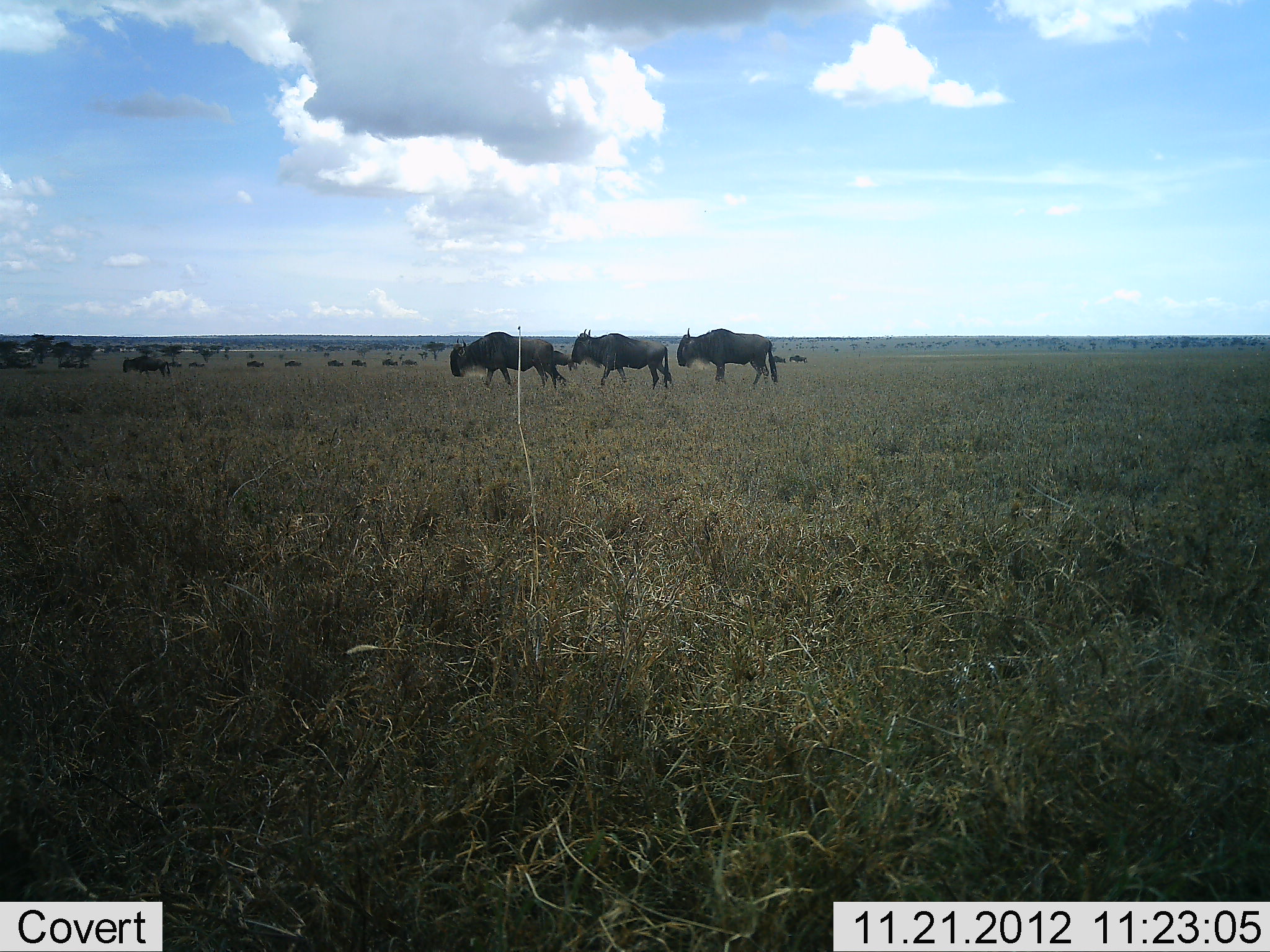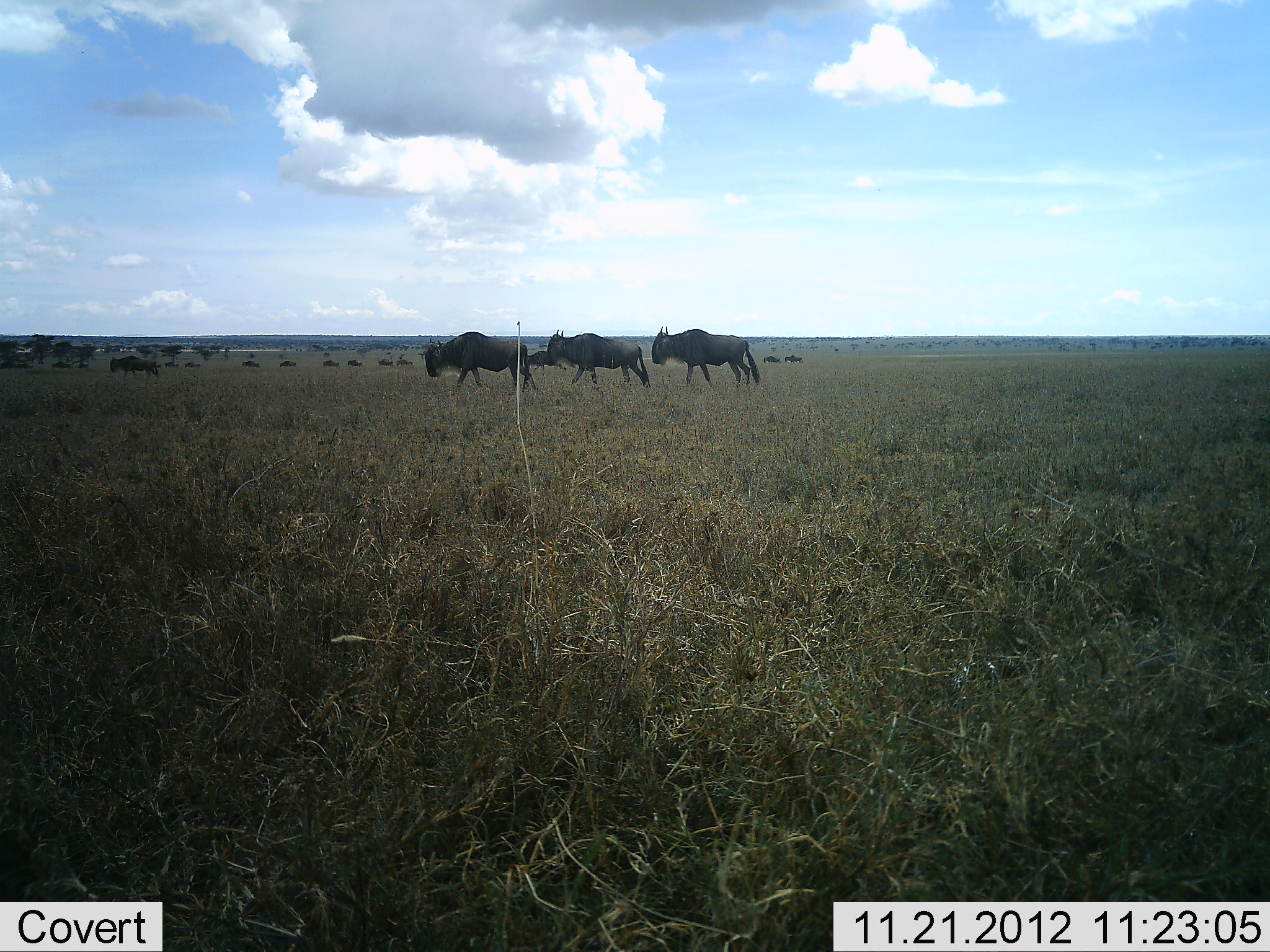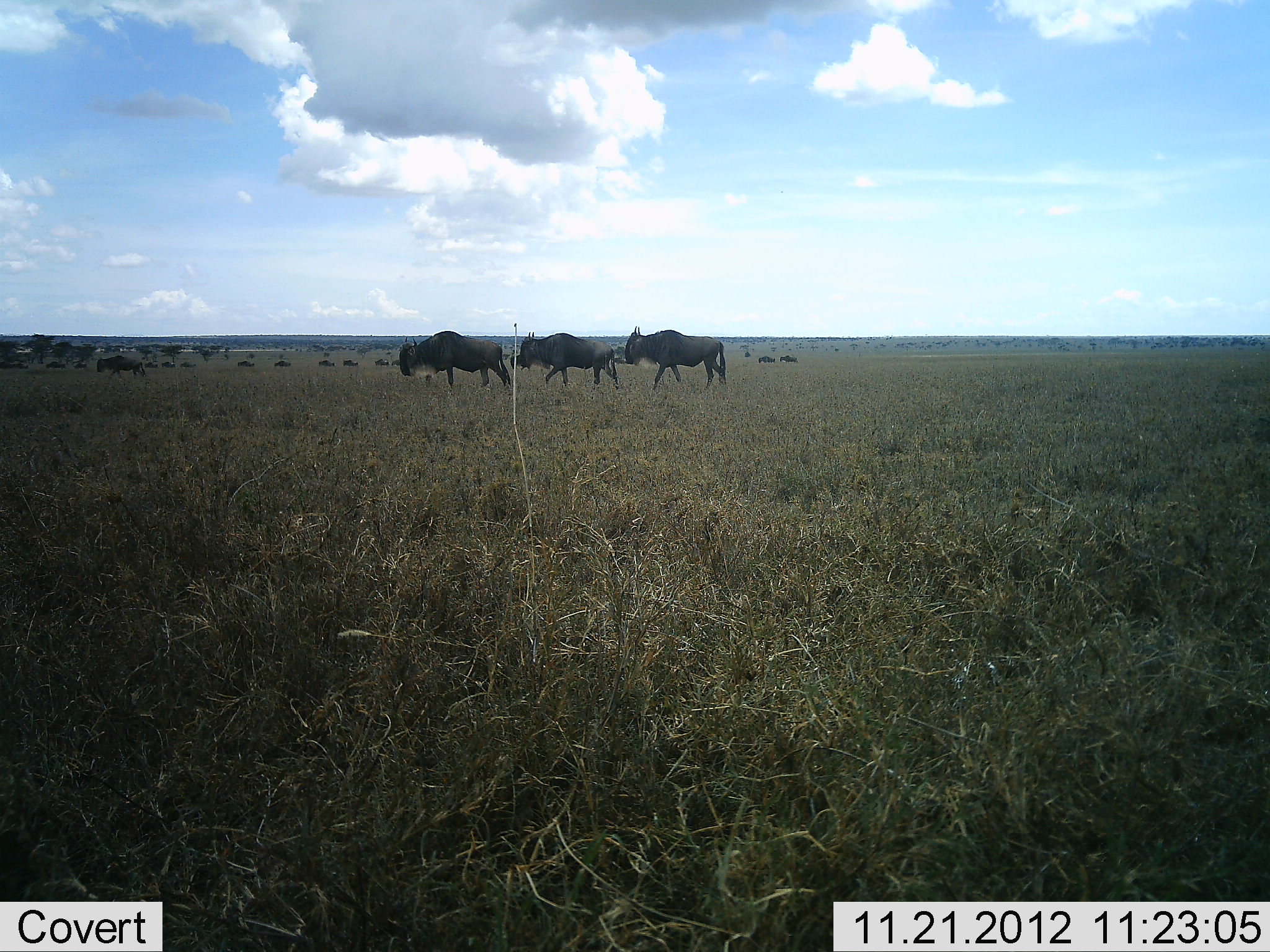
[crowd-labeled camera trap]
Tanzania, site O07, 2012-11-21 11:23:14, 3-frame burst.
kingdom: Animalia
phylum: Chordata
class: Mammalia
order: Artiodactyla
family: Bovidae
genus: Connochaetes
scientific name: Connochaetes taurinus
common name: blue wildebeest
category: wildebeest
Wildebeest (blue wildebeest) (Connochaetes taurinus), count 11-50. Behavior (volunteer vote fractions): standing 0%, resting 0%, moving 100%, interacting 0%. Young present (vote fraction): 0%. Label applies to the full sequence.